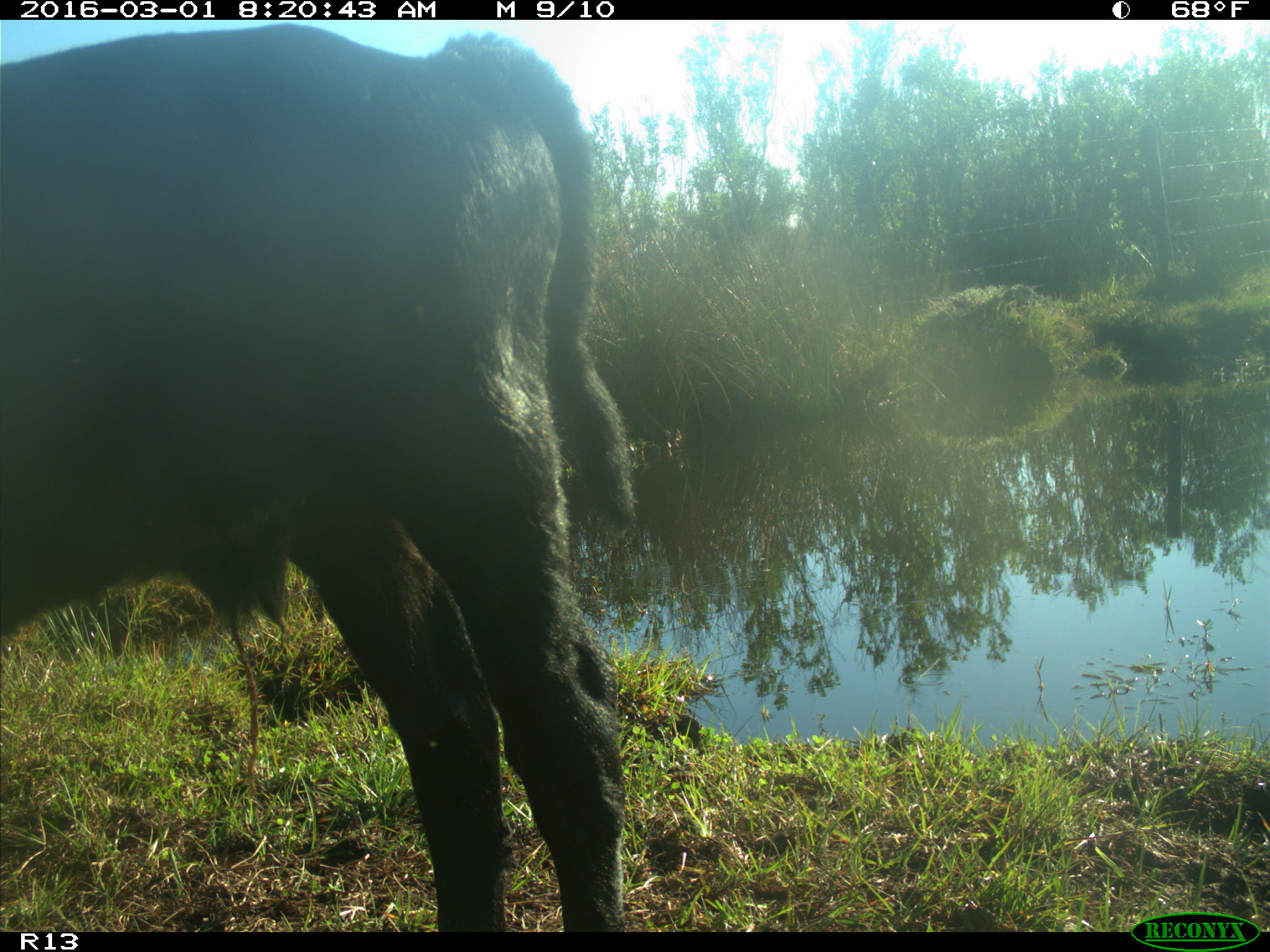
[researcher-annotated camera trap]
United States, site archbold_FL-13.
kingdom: Animalia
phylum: Chordata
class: Mammalia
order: Artiodactyla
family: Bovidae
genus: Bos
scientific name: Bos taurus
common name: domestic cow